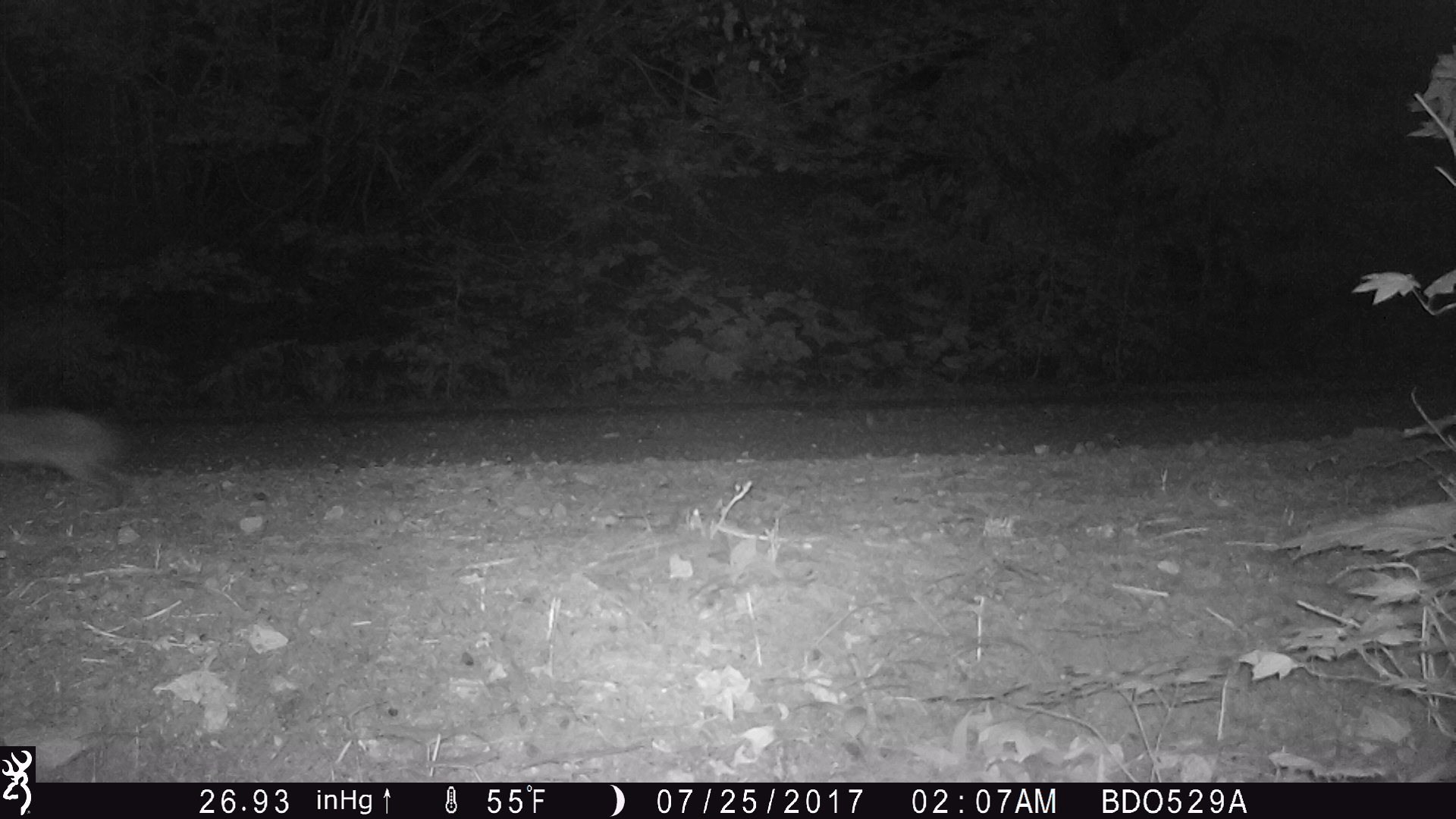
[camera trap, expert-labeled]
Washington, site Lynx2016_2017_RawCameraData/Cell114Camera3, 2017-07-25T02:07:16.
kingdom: Animalia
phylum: Chordata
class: Mammalia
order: Lagomorpha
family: Leporidae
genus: Lepus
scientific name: Lepus americanus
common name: snowshoe hare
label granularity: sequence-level